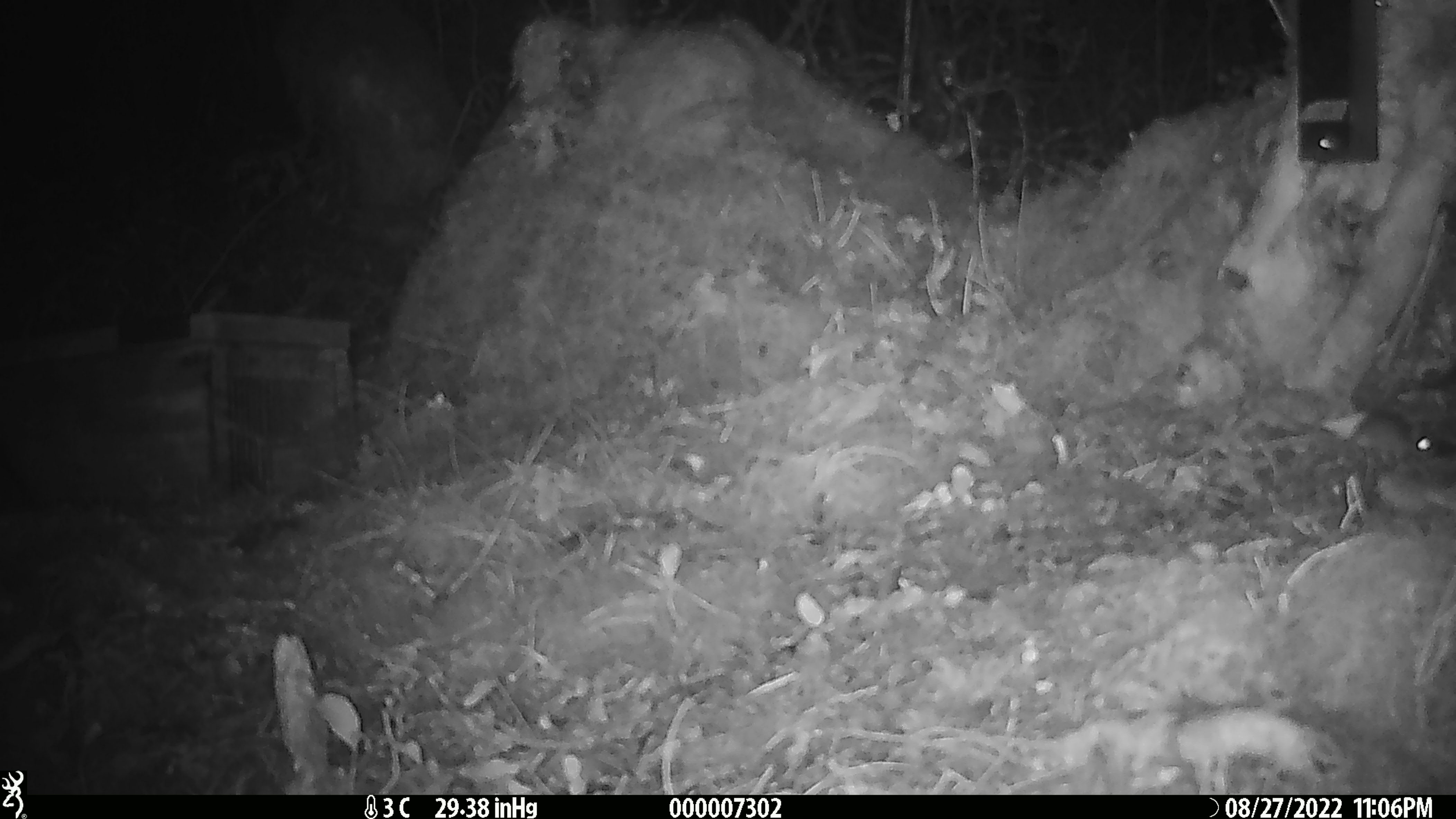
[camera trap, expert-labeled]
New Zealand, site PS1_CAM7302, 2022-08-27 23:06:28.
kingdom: Animalia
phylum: Chordata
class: Mammalia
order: Rodentia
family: Muridae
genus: Mus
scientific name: Mus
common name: mouse